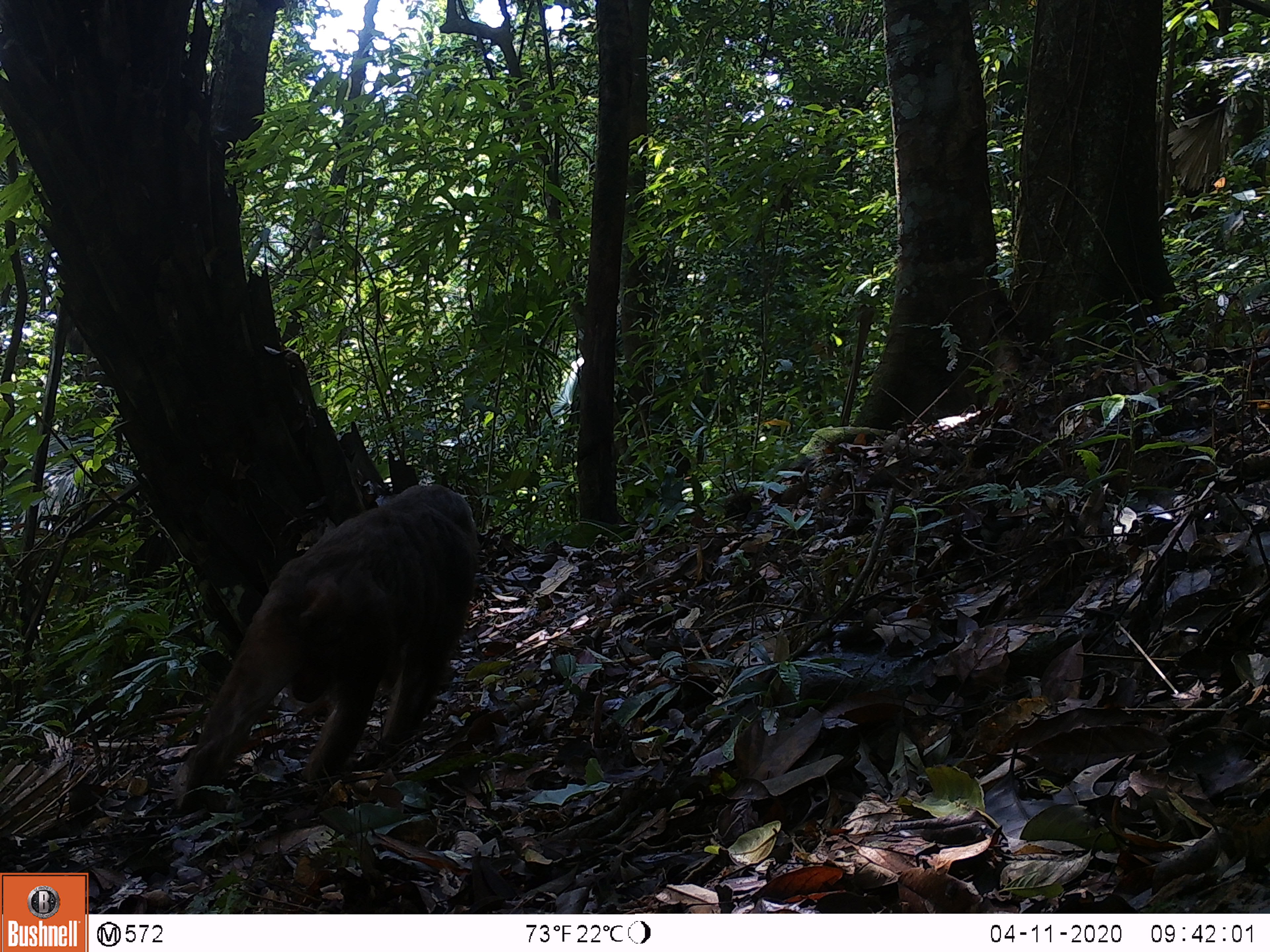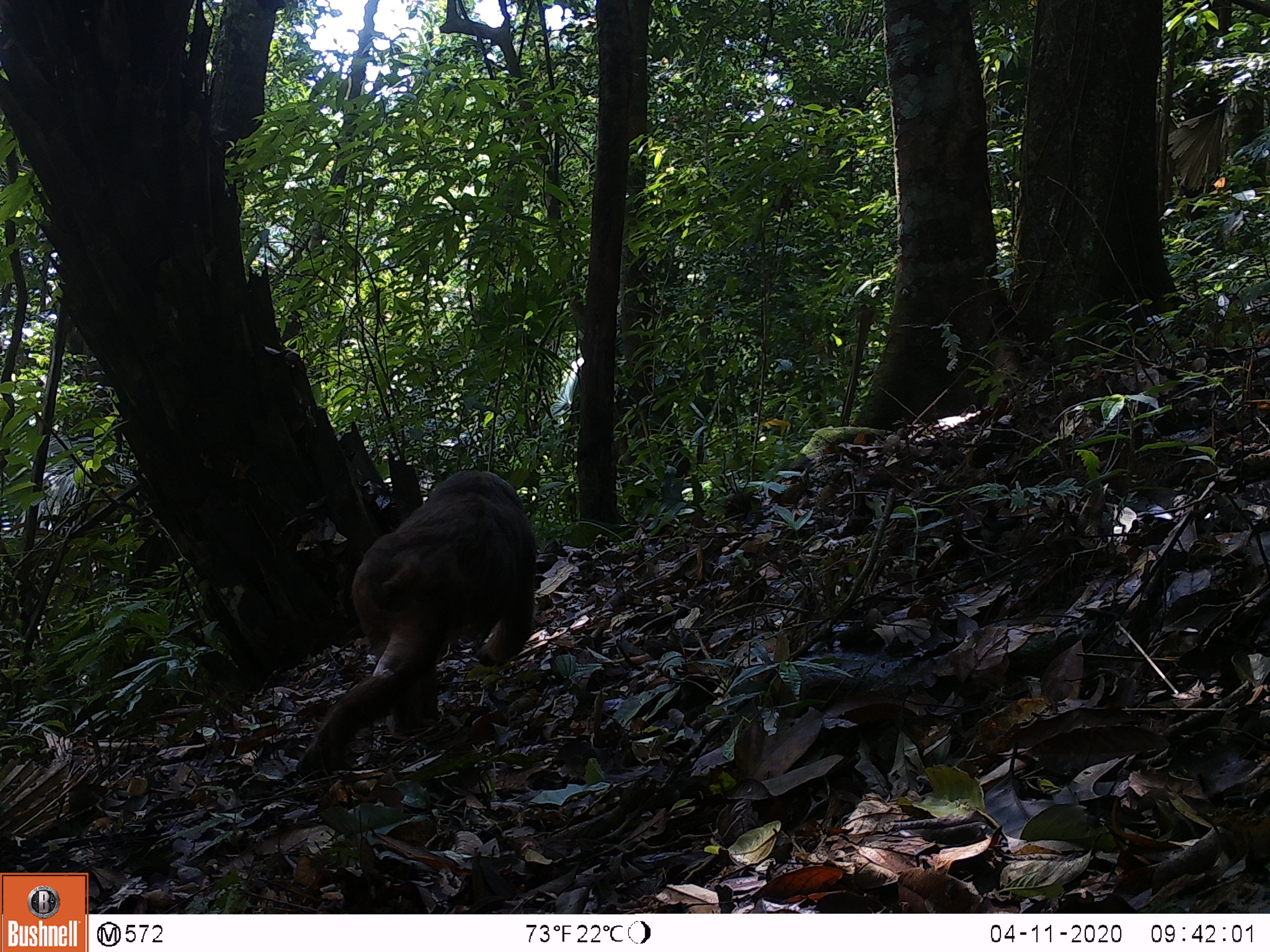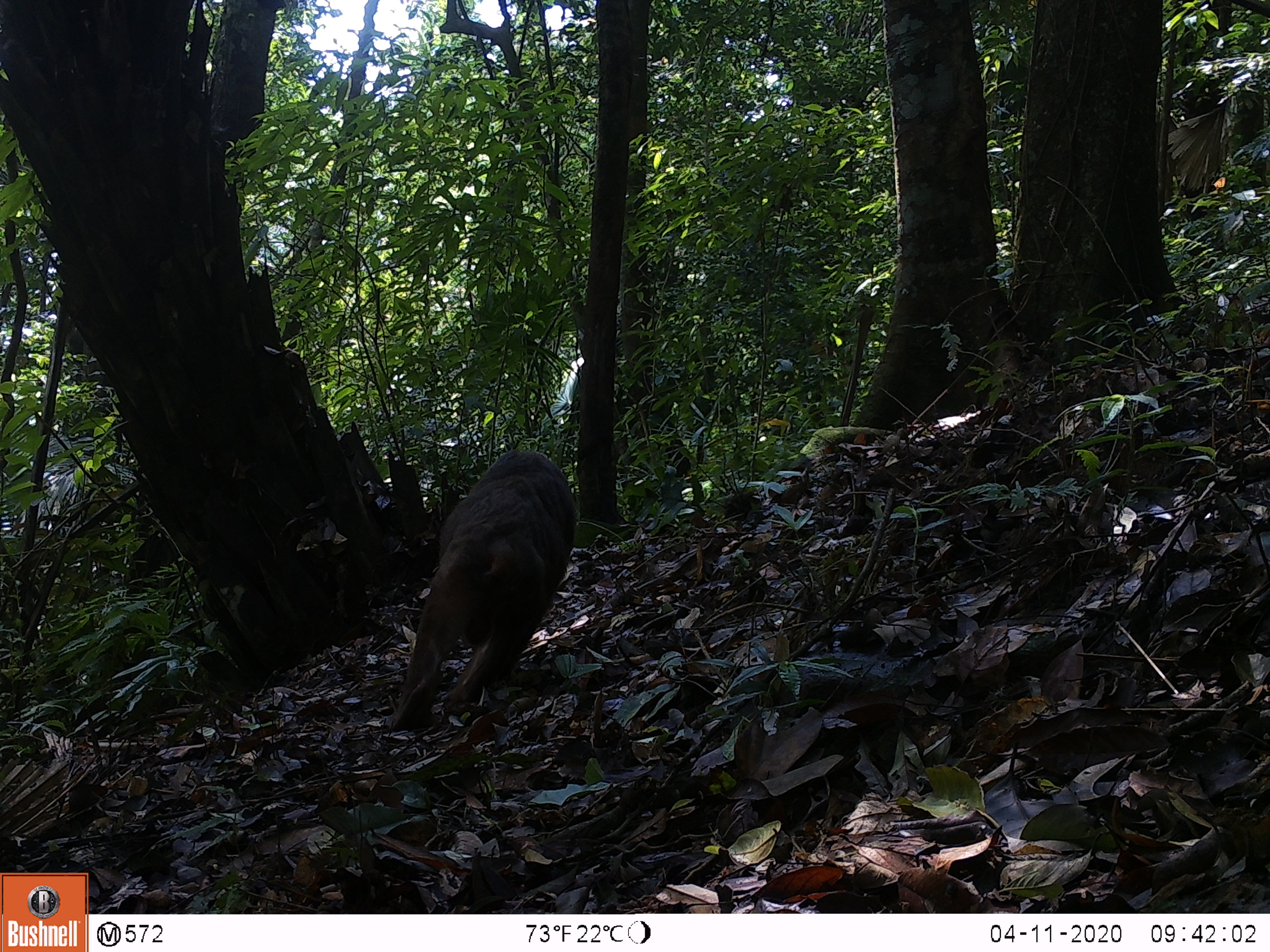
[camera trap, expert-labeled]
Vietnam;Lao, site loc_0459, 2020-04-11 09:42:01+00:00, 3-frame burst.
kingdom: Animalia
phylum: Chordata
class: Mammalia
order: Primates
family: Cercopithecidae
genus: Macaca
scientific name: Macaca arctoides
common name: stump-tailed macaque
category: stump tailed macaque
Stump tailed macaque (stump-tailed macaque) (Macaca arctoides). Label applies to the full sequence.